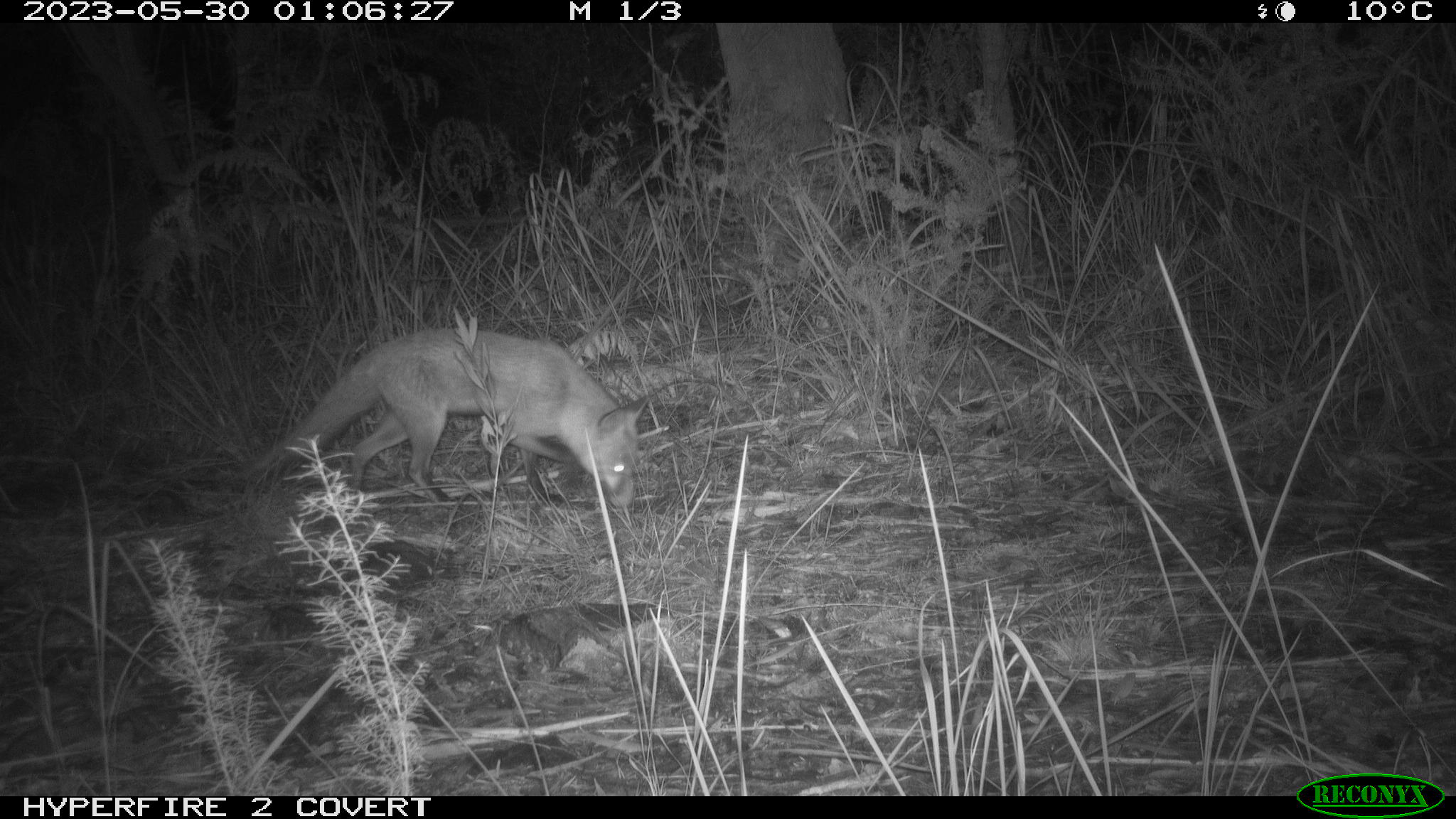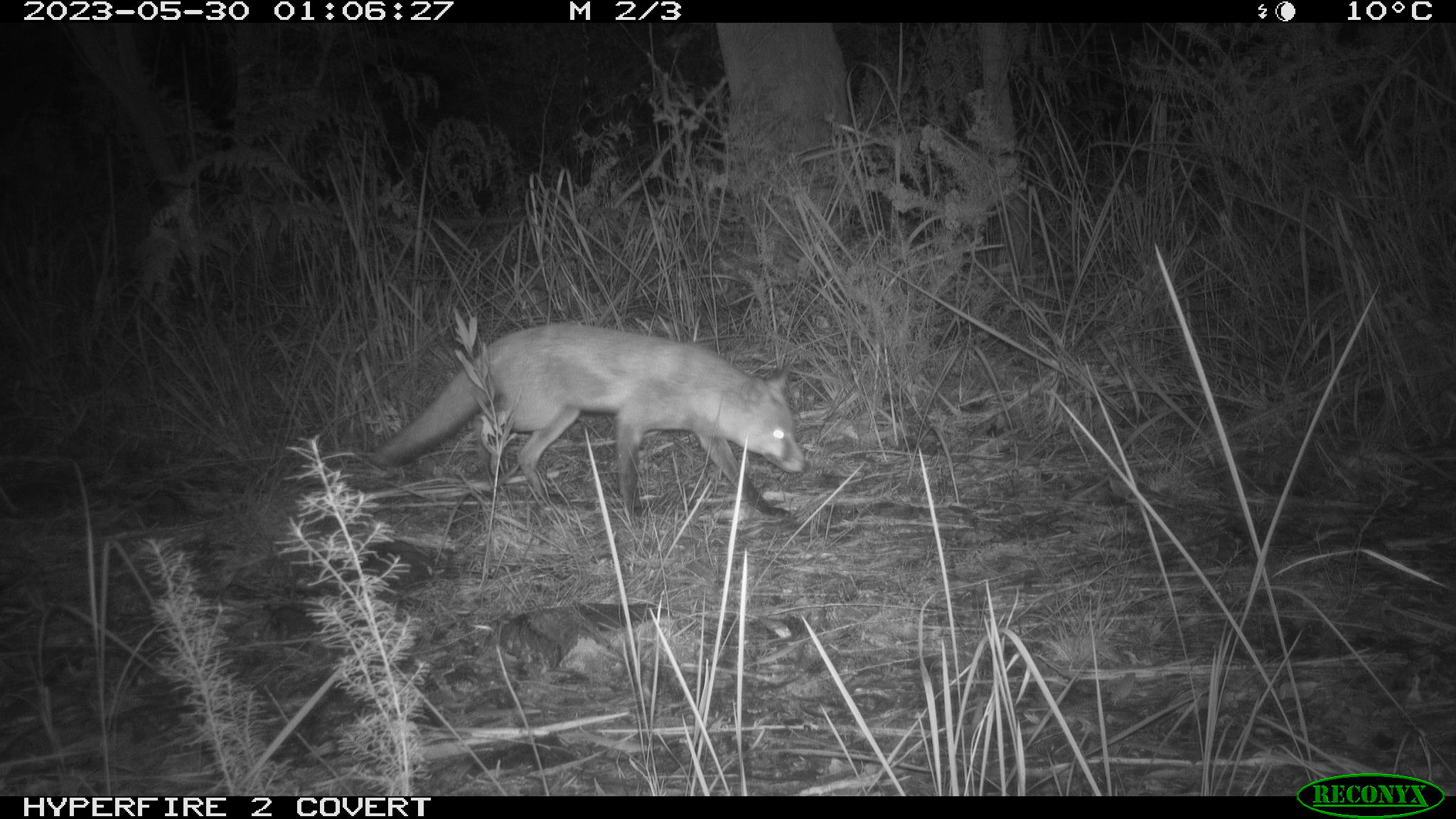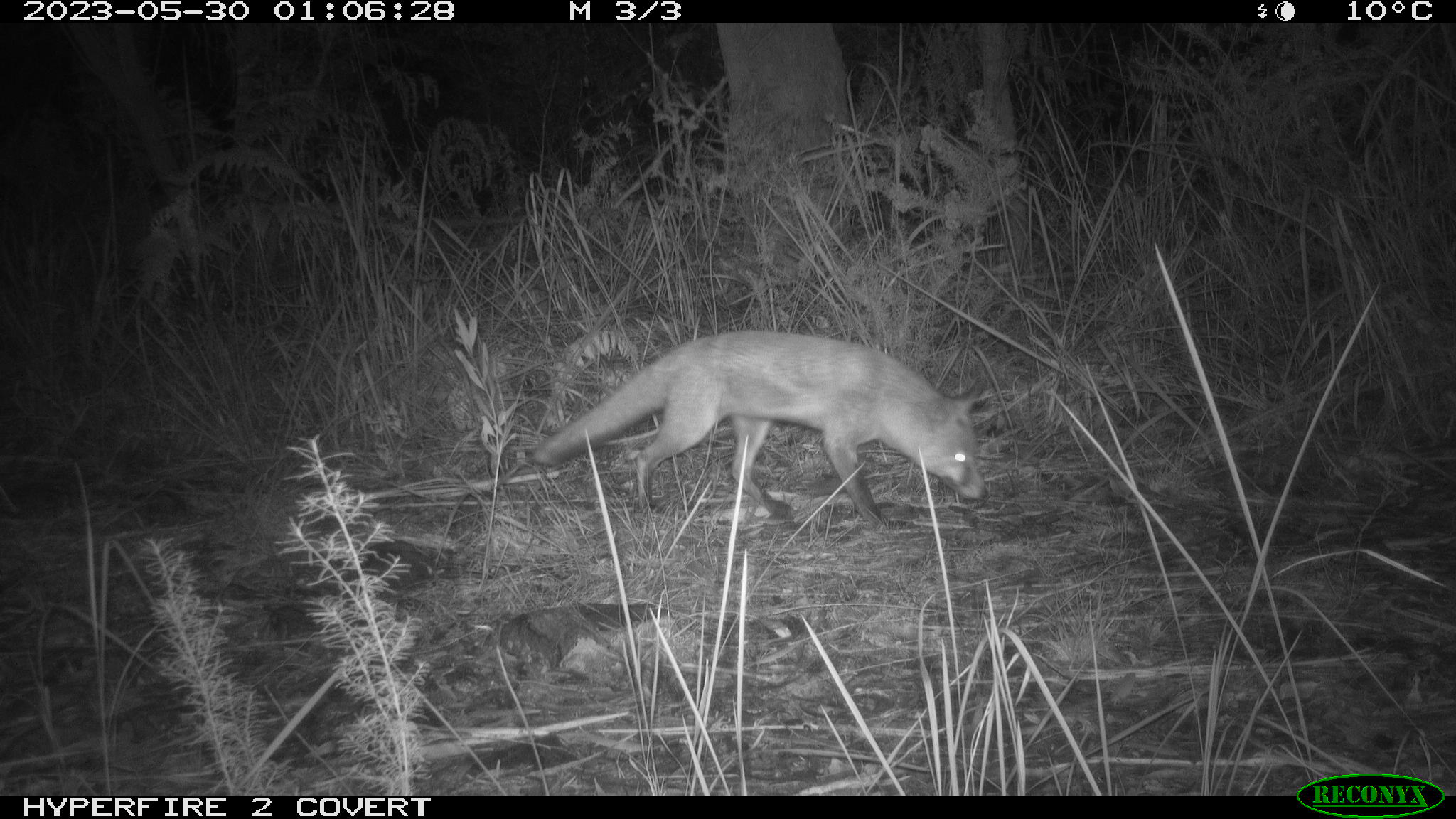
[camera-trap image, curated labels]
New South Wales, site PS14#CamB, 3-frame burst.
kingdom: Animalia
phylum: Chordata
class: Mammalia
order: Carnivora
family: Canidae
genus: Vulpes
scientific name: Vulpes vulpes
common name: red fox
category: fox